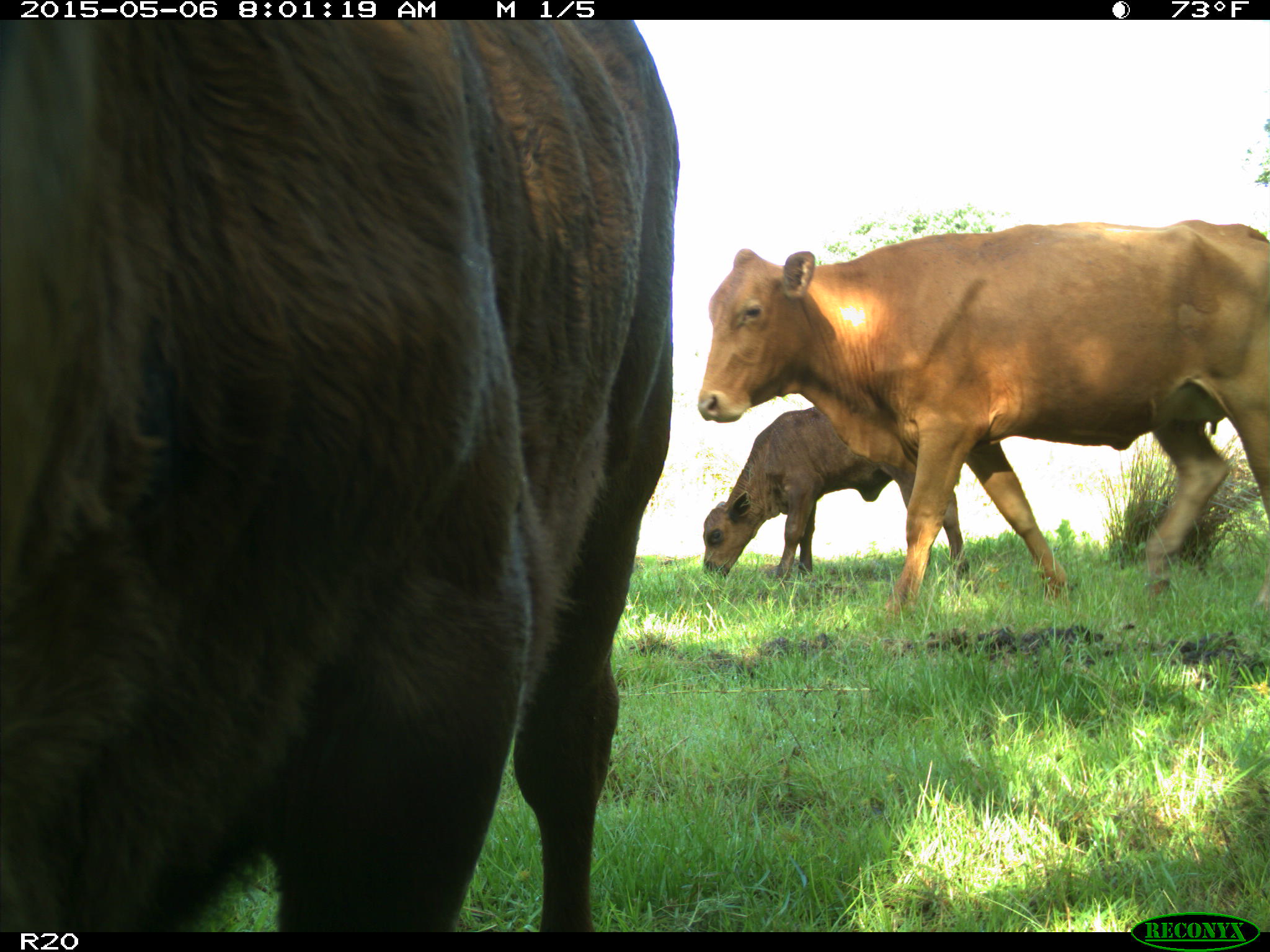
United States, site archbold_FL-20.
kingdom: Animalia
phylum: Chordata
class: Mammalia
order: Artiodactyla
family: Bovidae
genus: Bos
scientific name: Bos taurus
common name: domestic cow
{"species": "Bos taurus (domestic cow)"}